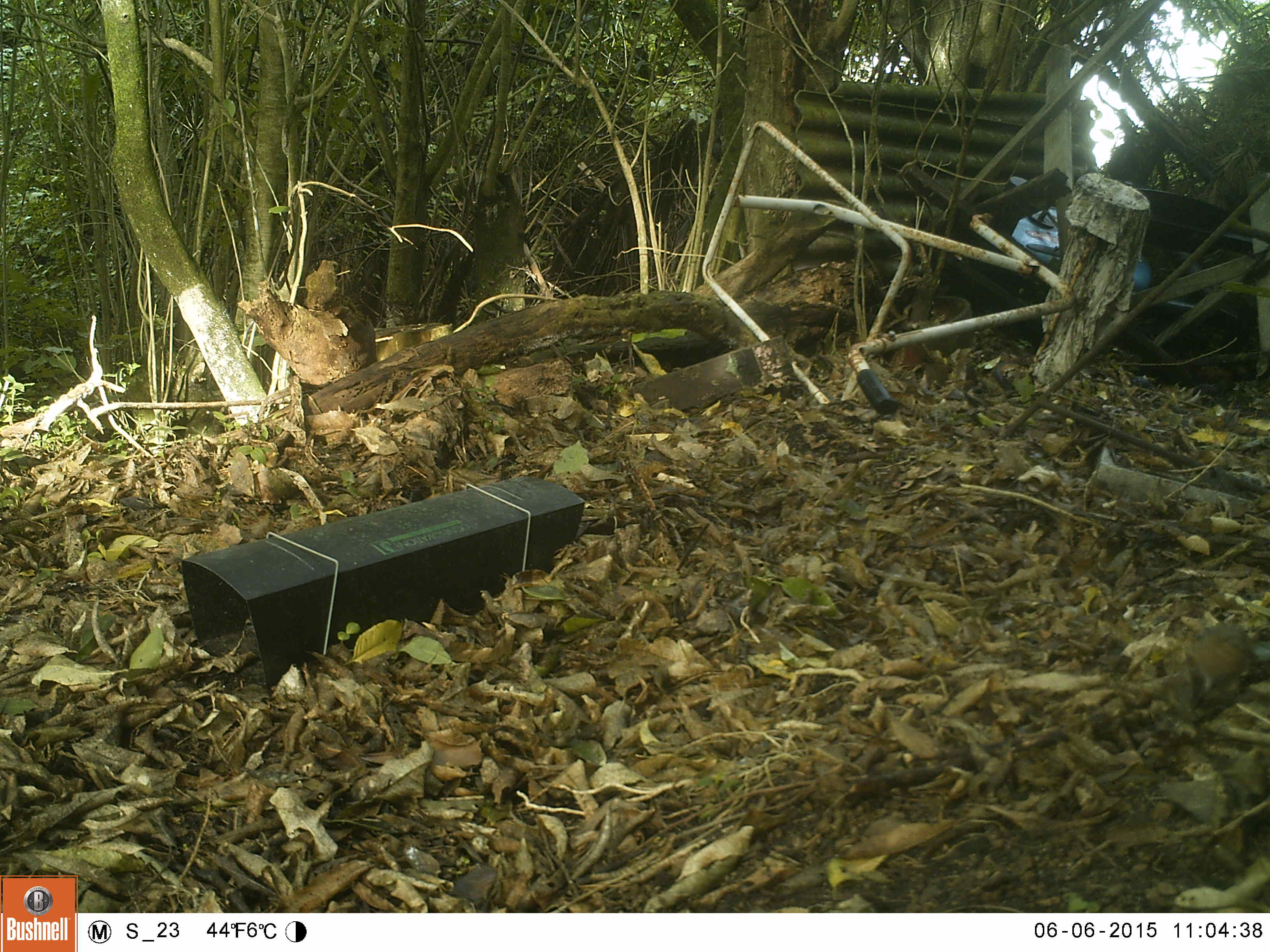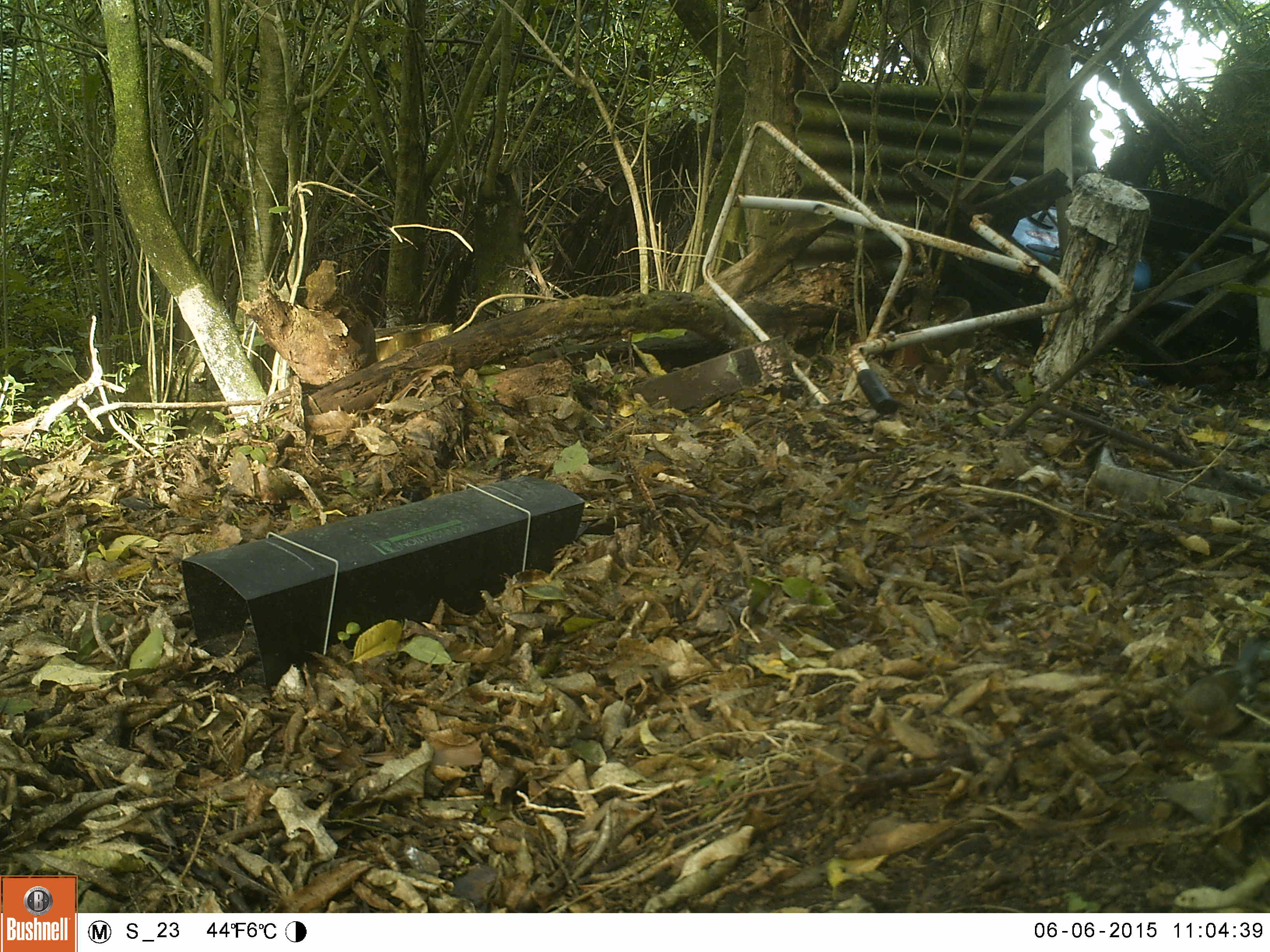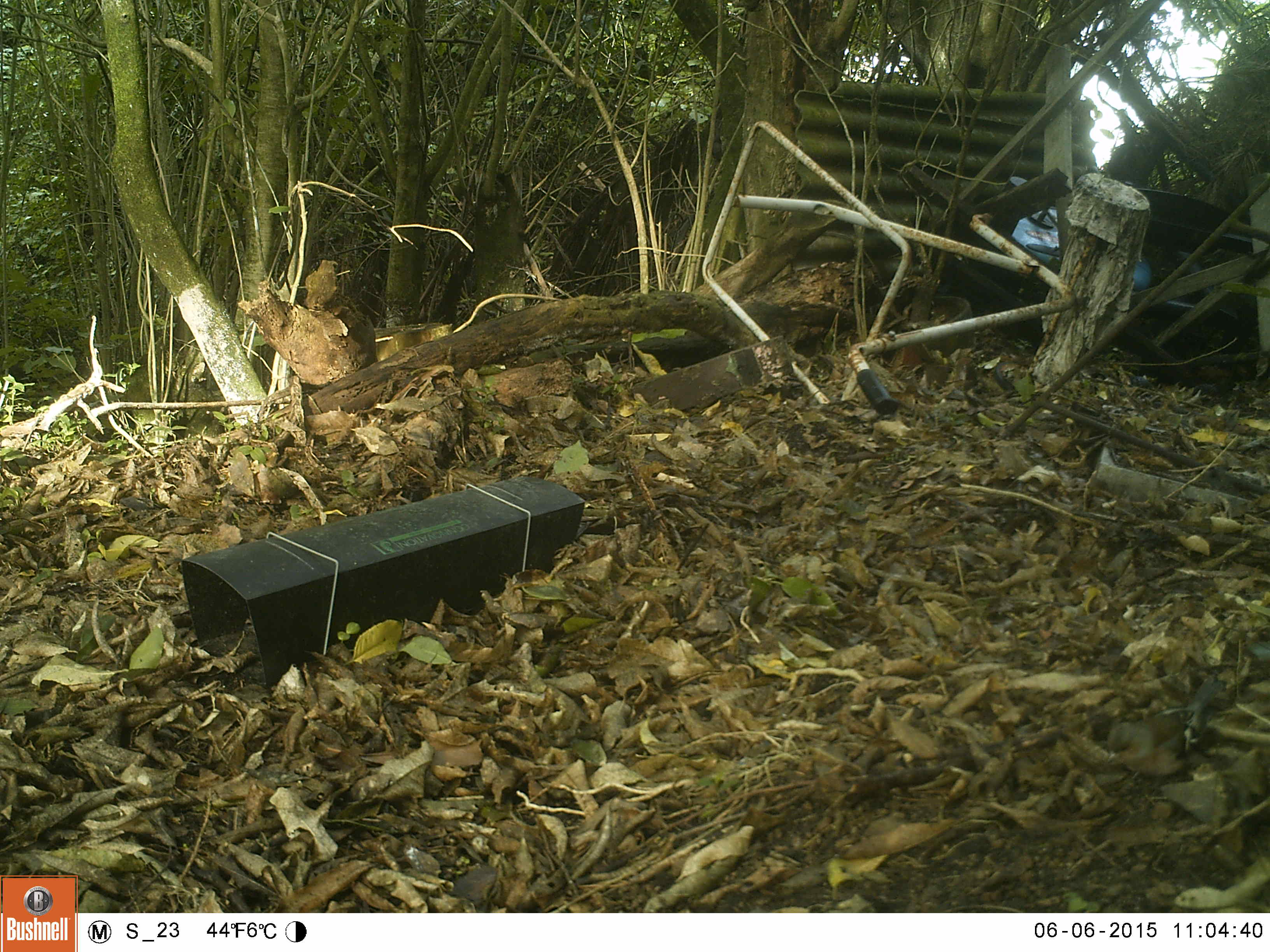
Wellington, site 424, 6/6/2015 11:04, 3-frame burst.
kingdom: Animalia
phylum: Chordata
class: Aves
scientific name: Aves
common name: bird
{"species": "bird (Aves)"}